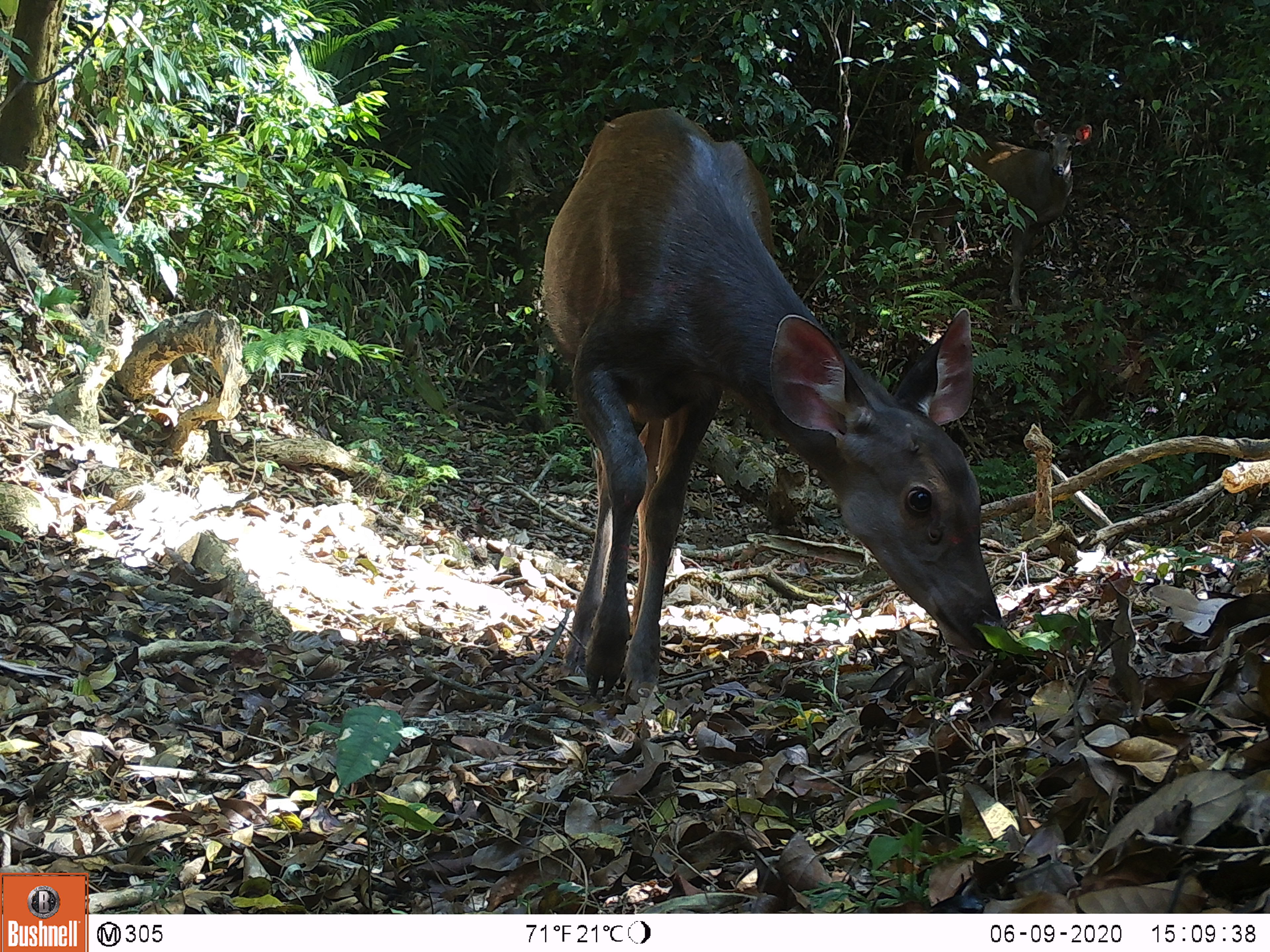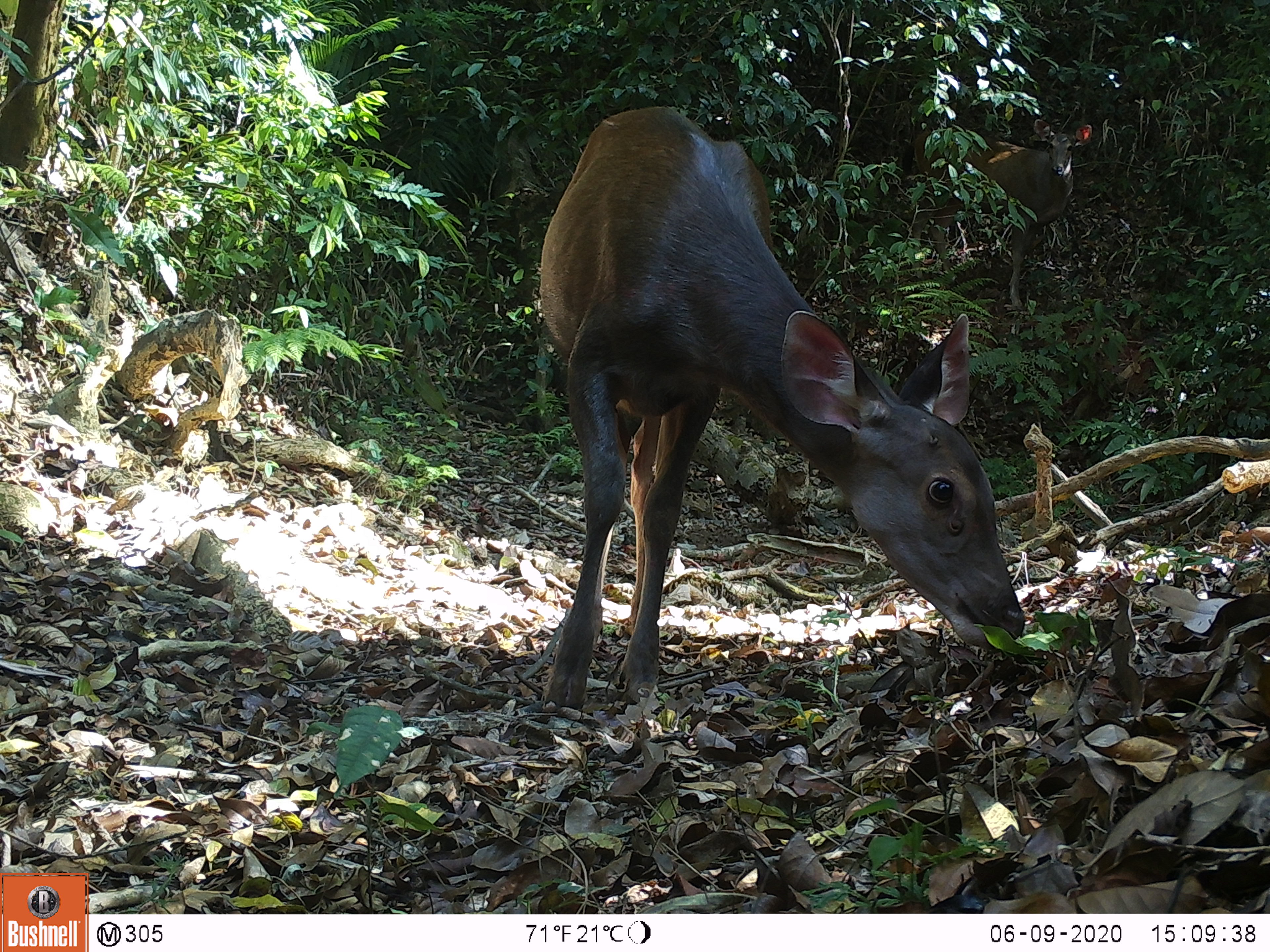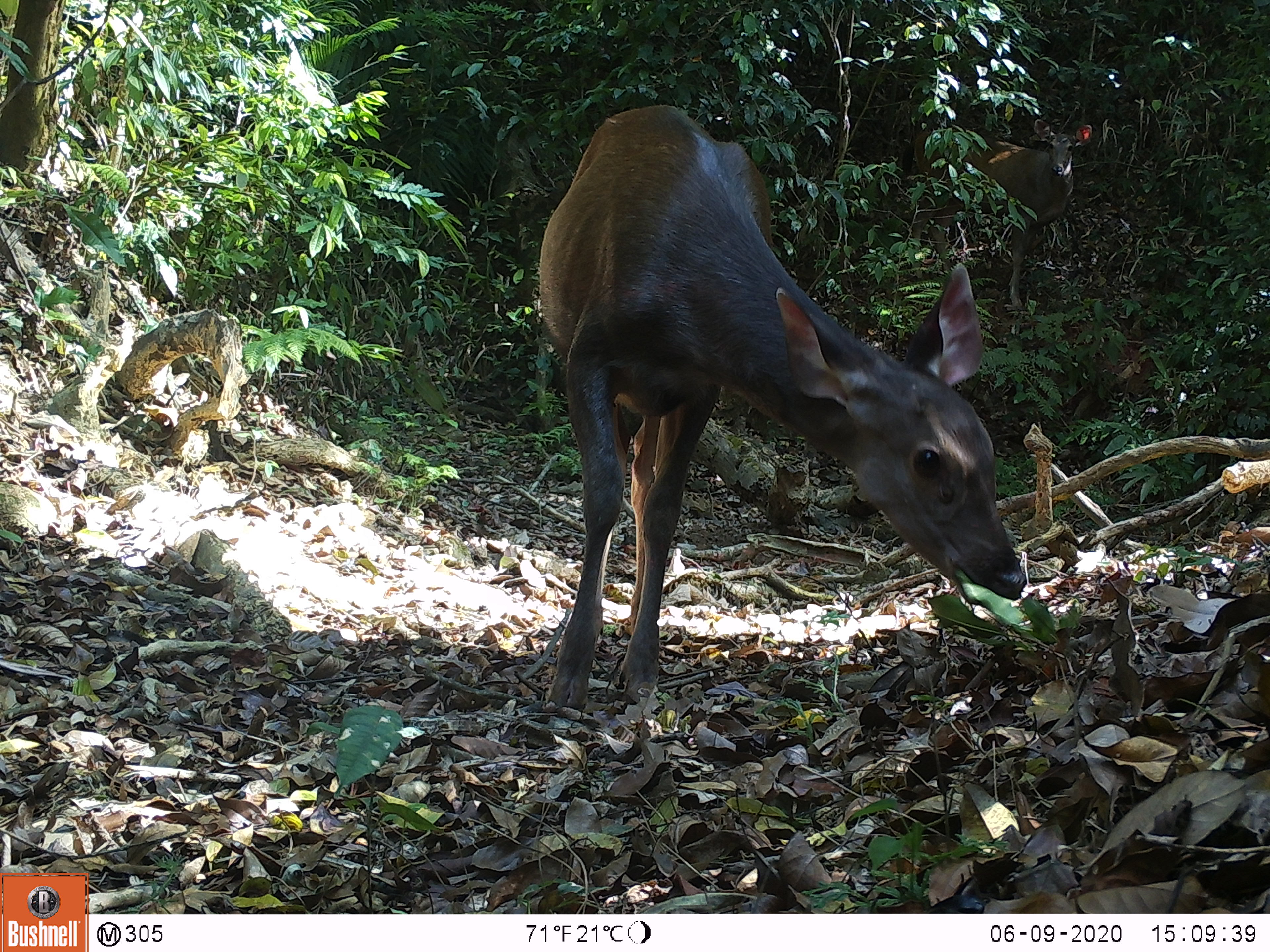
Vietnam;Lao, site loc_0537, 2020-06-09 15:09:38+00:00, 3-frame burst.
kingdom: Animalia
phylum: Chordata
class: Mammalia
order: Artiodactyla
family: Cervidae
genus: Rusa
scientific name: Rusa unicolor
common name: sambar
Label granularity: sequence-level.